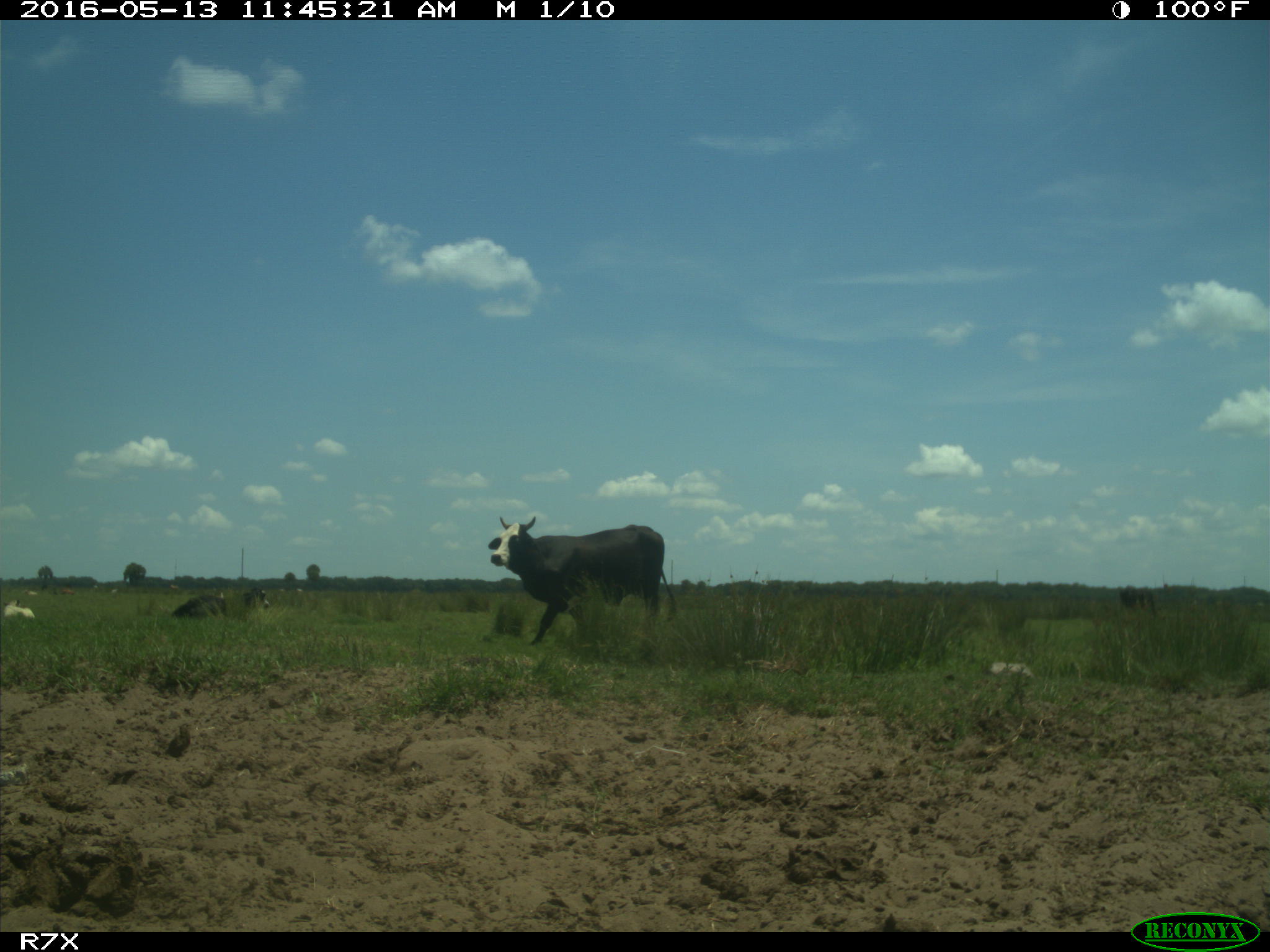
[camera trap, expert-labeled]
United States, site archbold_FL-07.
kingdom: Animalia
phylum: Chordata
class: Mammalia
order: Artiodactyla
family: Bovidae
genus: Bos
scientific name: Bos taurus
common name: domestic cow